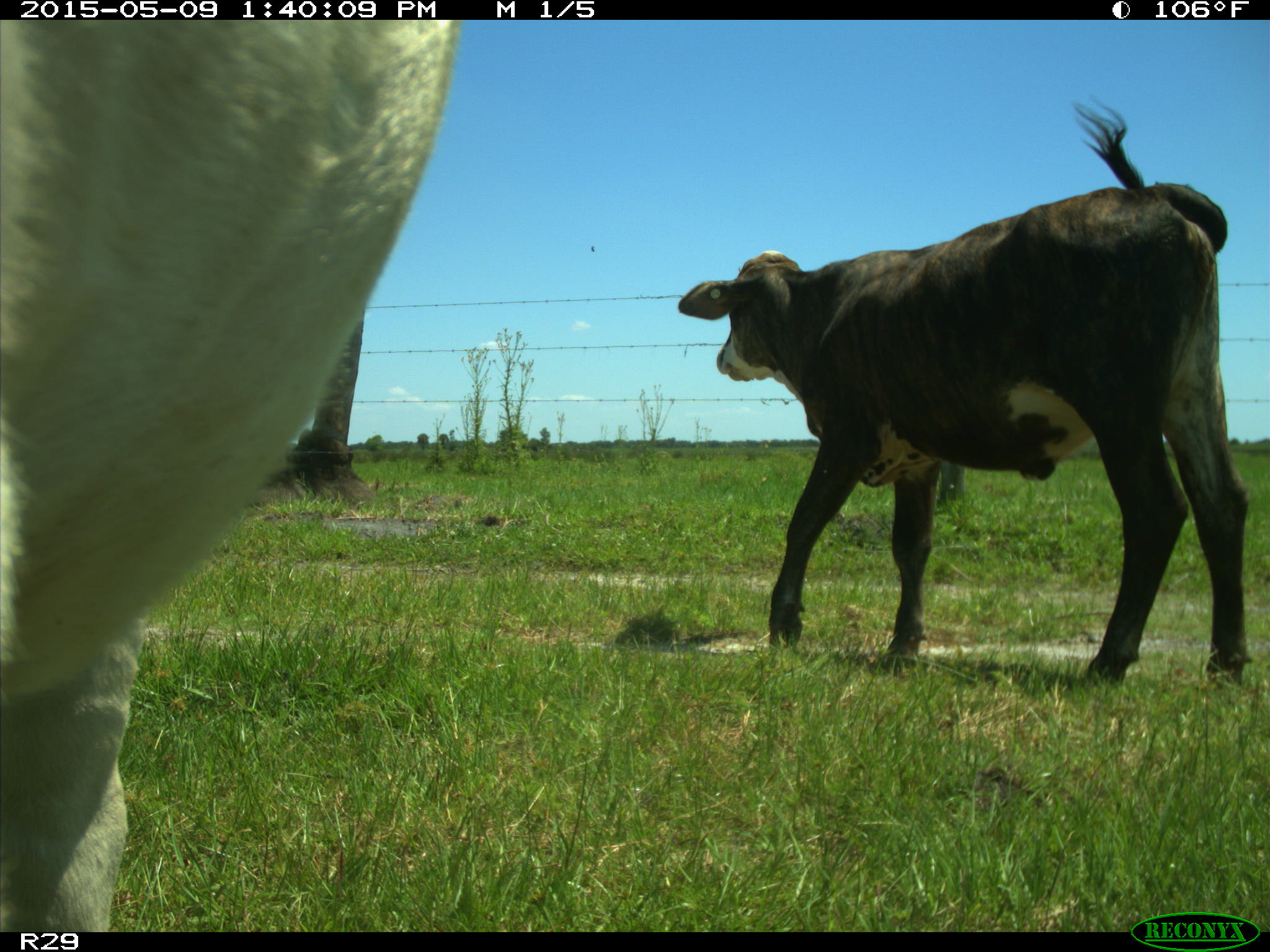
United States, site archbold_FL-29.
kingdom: Animalia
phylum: Chordata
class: Mammalia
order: Artiodactyla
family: Bovidae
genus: Bos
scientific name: Bos taurus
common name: domestic cow